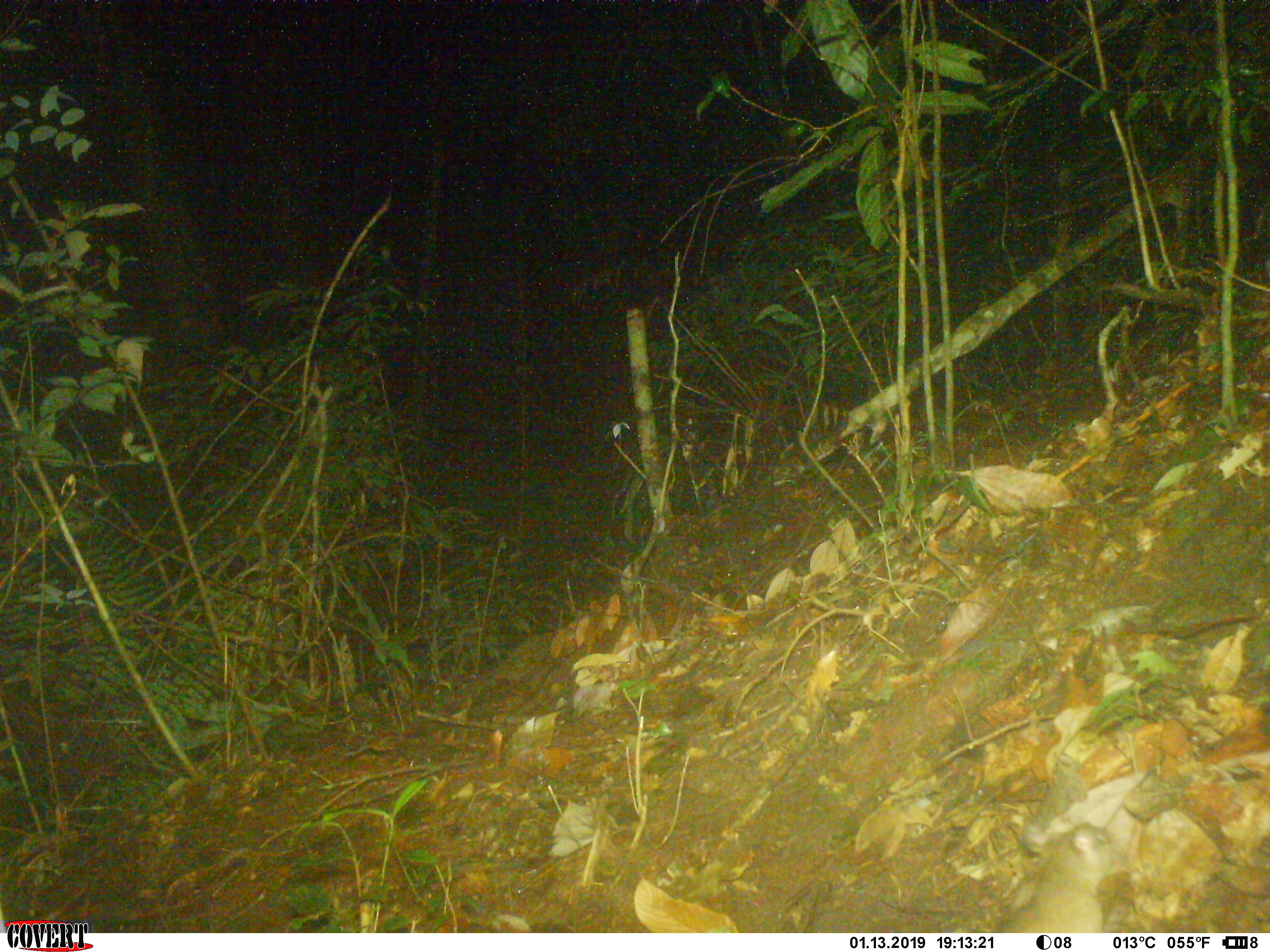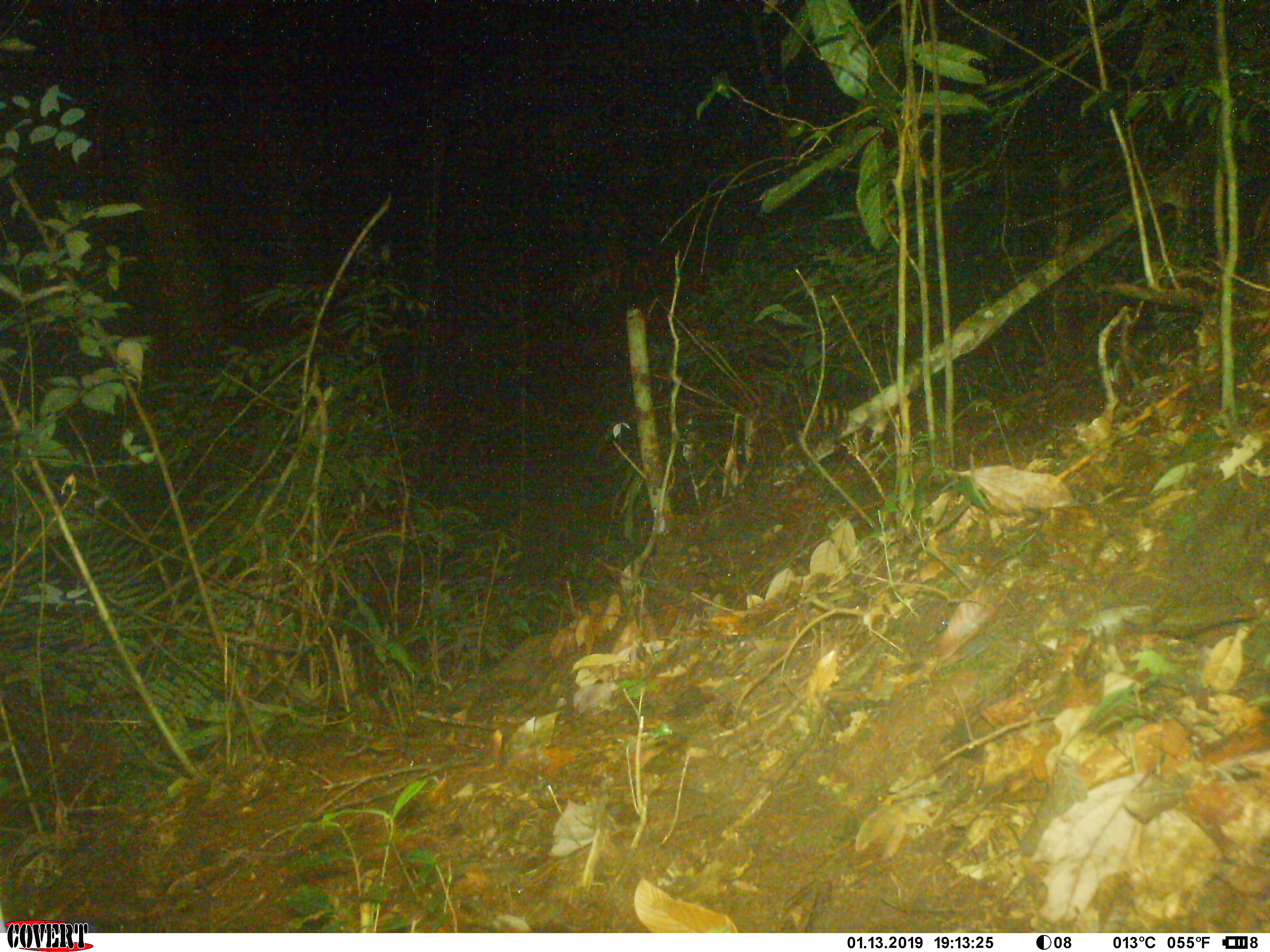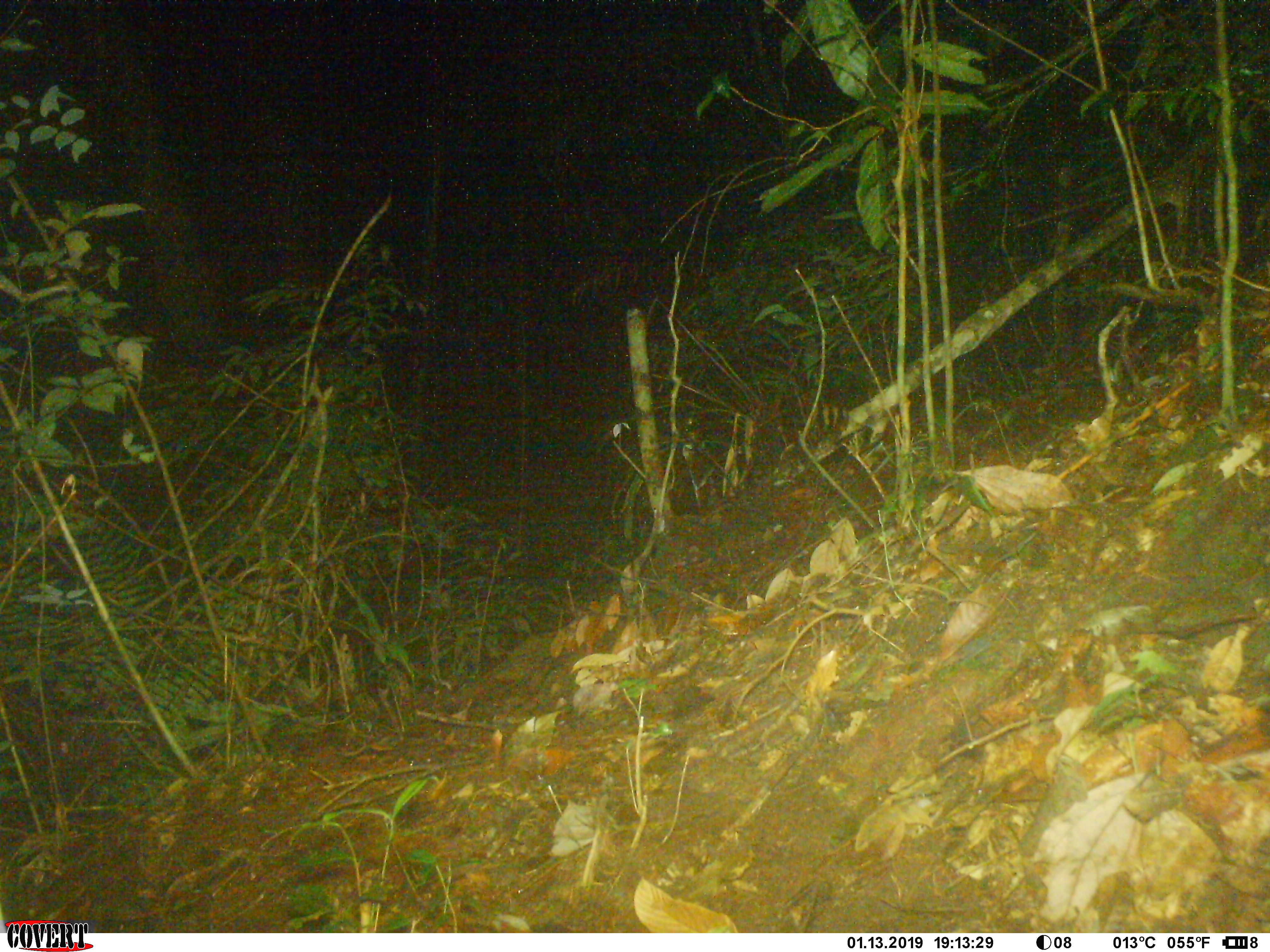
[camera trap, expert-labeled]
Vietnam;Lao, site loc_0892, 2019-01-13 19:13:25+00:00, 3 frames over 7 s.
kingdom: Animalia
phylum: Chordata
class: Mammalia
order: Rodentia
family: Muridae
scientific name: Muridae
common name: old-world mice and rats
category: unidentified murid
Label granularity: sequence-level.